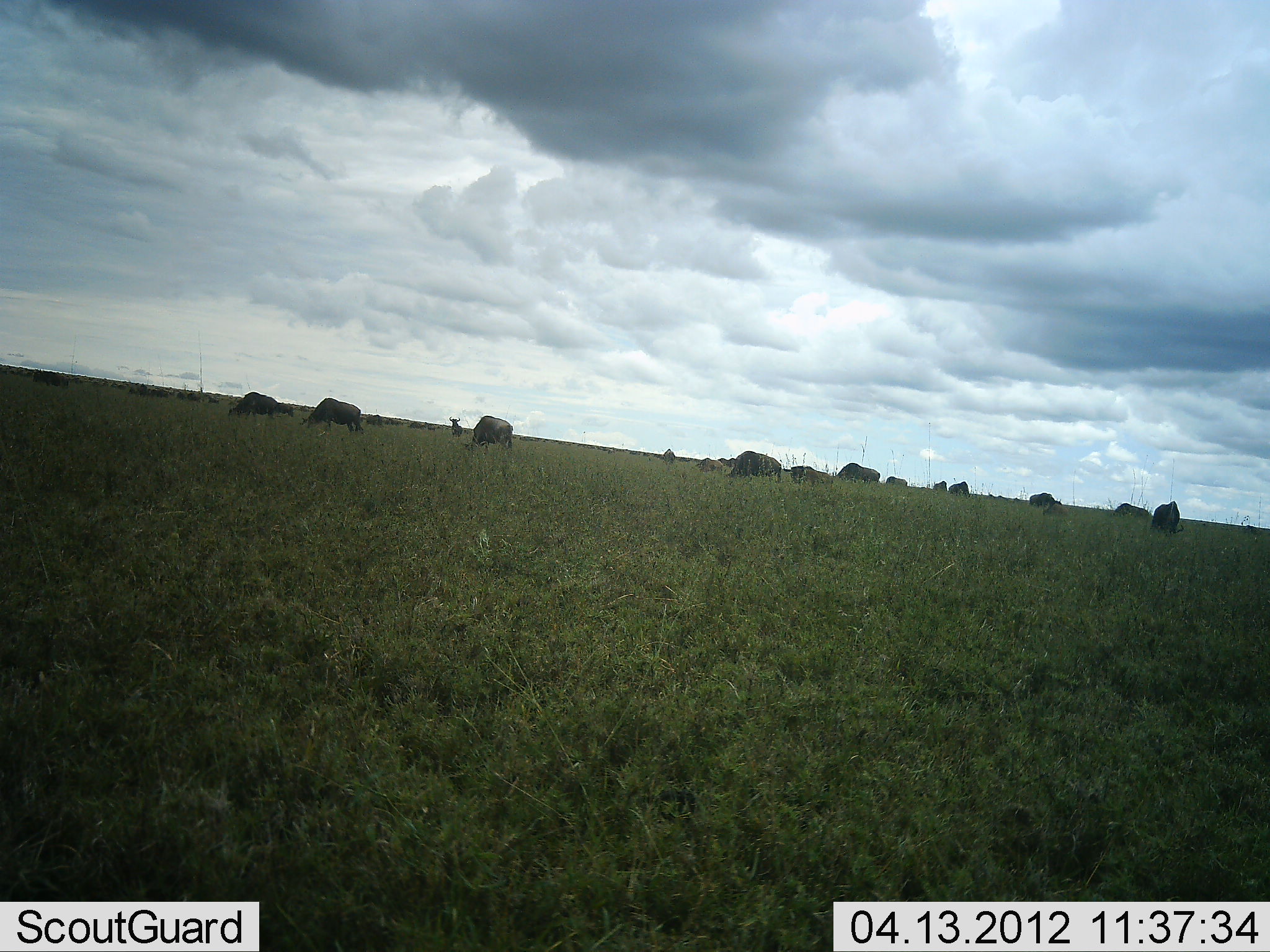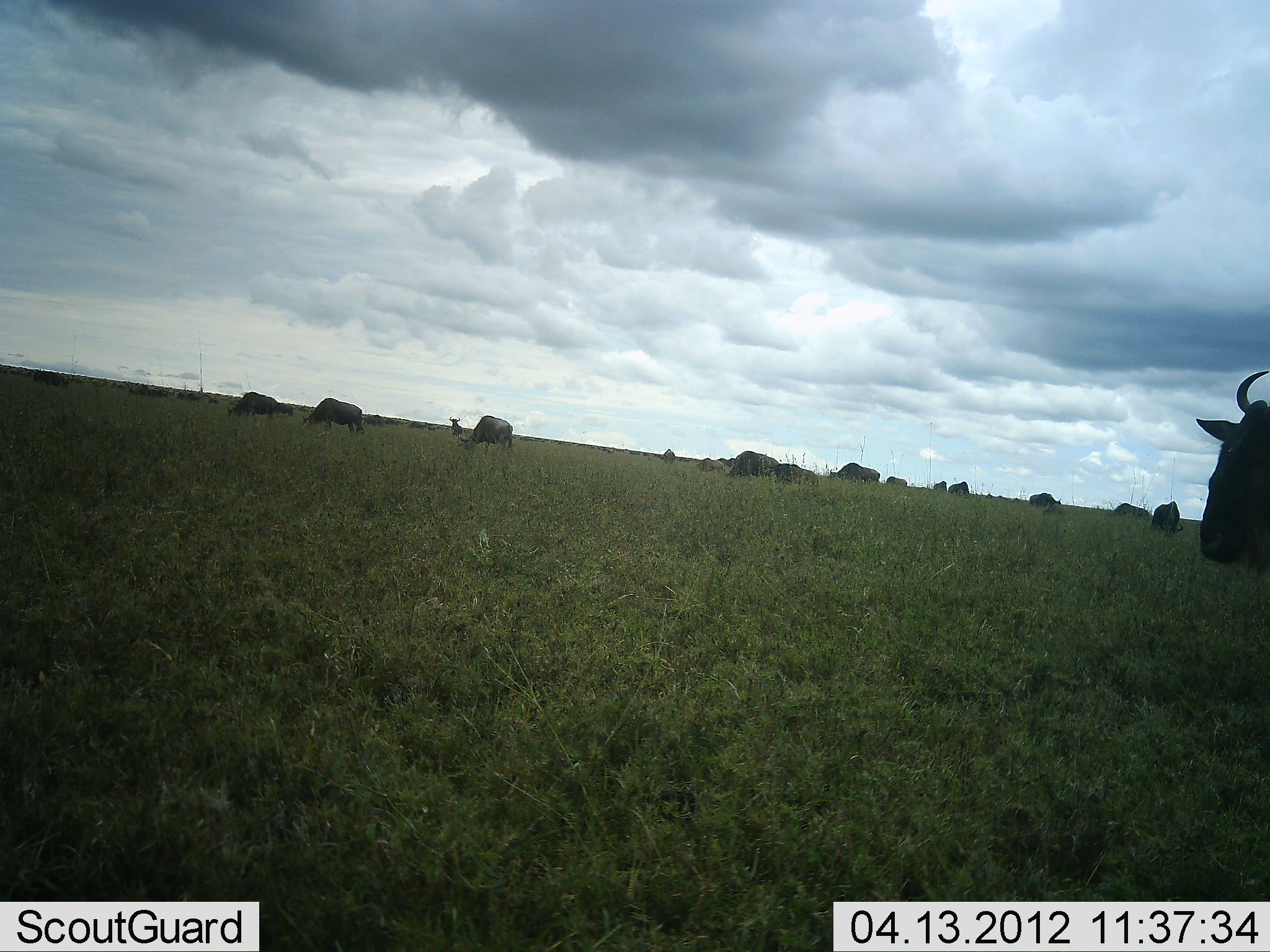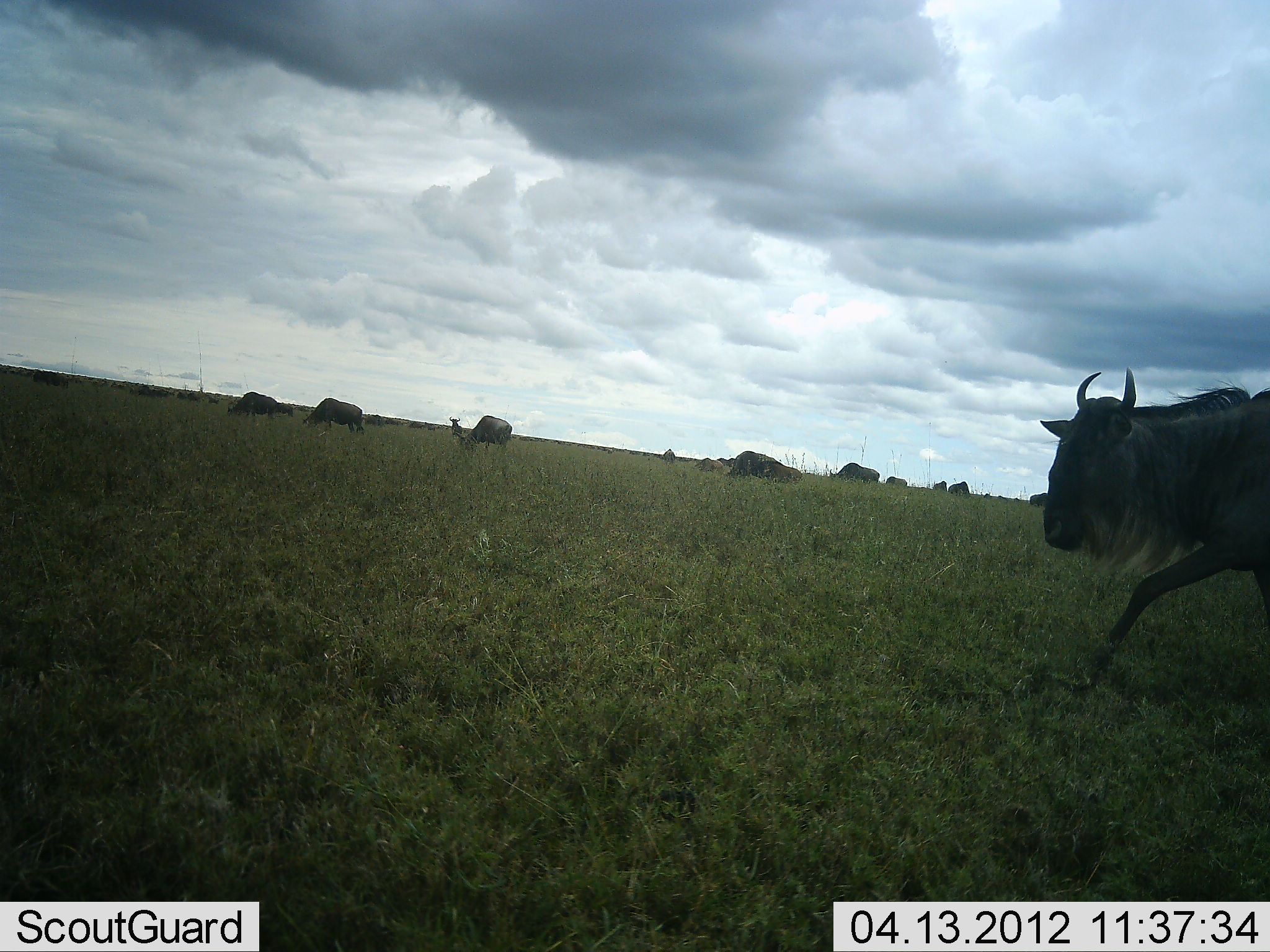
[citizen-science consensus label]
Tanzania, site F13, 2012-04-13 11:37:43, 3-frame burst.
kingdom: Animalia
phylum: Chordata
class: Mammalia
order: Artiodactyla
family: Bovidae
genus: Connochaetes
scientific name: Connochaetes taurinus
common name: blue wildebeest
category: wildebeest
Wildebeest (blue wildebeest) (Connochaetes taurinus), count 11-50. Behavior (volunteer vote fractions): standing 48%, resting 0%, moving 80%, interacting 0%. Young present (vote fraction): 4%. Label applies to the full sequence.